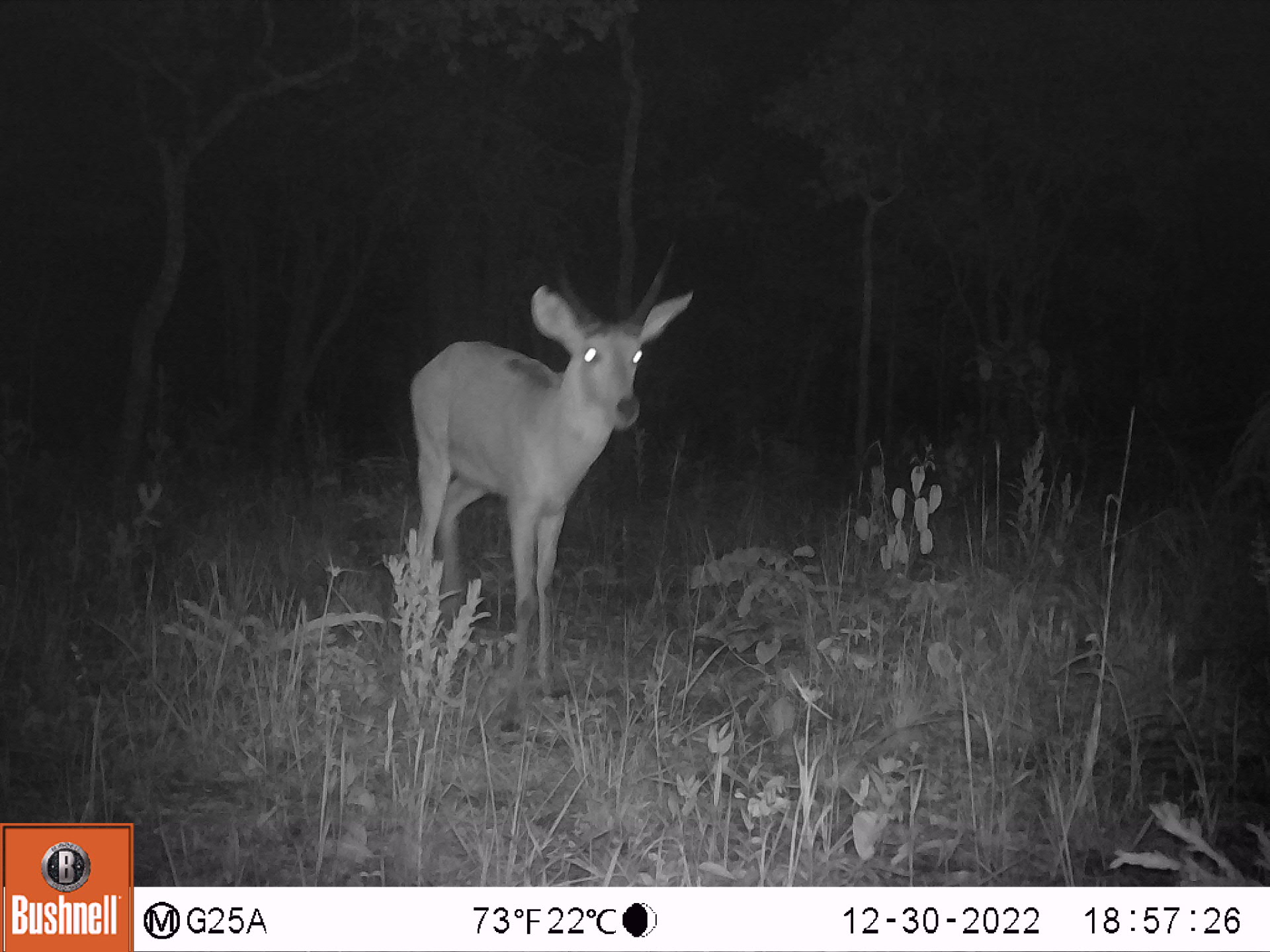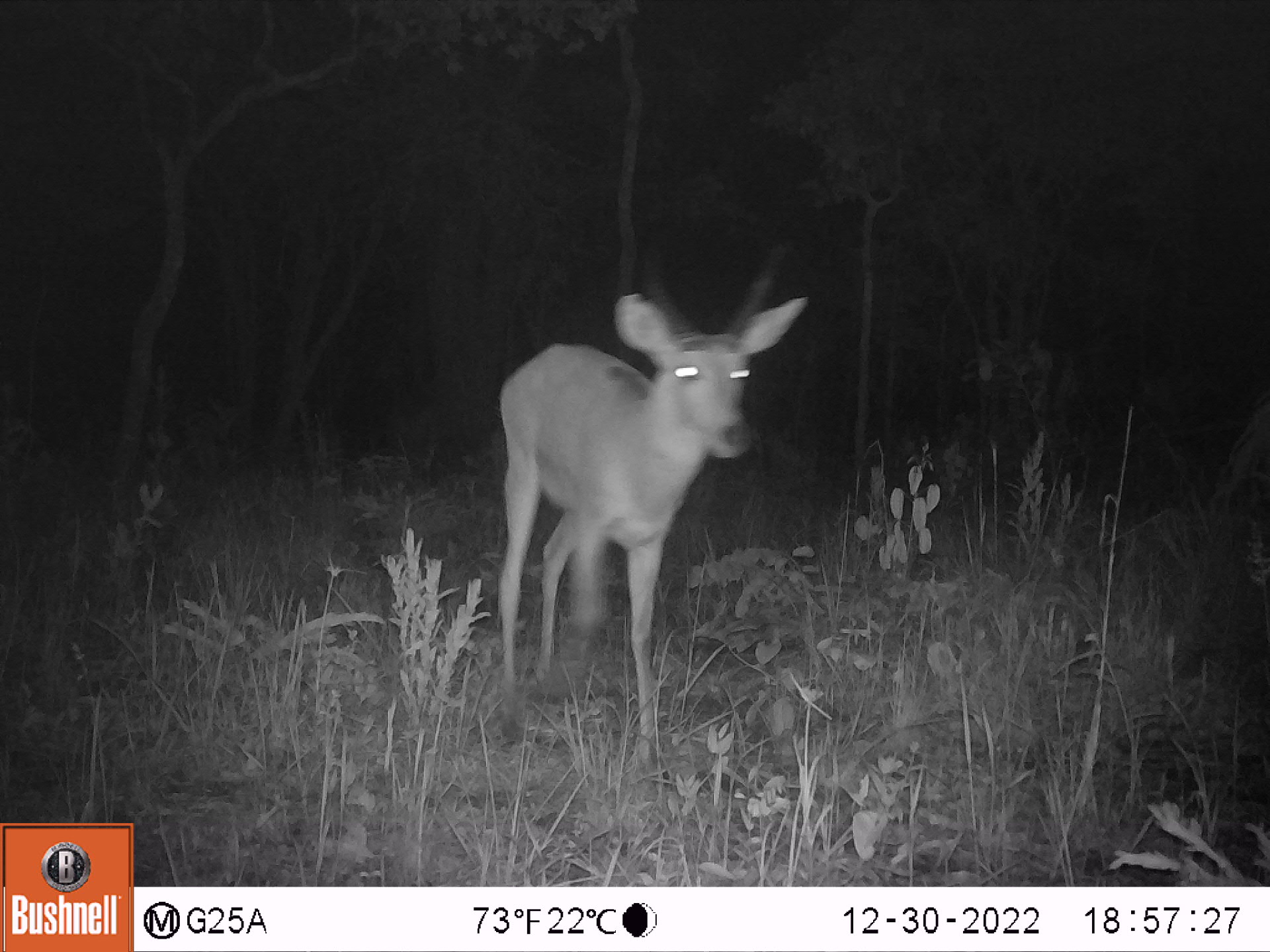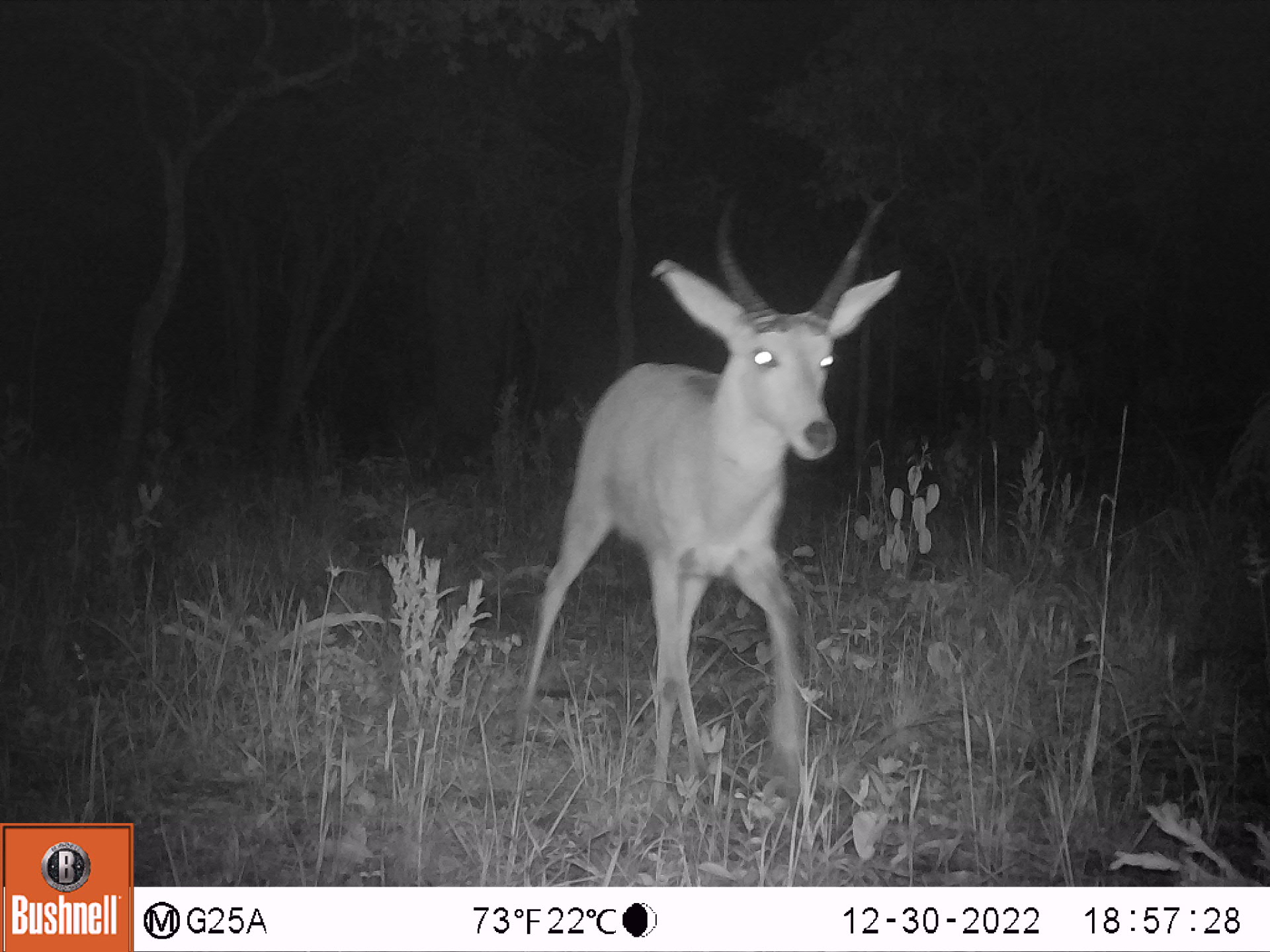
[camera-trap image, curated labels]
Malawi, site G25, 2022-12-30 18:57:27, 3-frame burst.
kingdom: Animalia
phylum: Chordata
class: Mammalia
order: Artiodactyla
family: Bovidae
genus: Redunca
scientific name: Redunca arundinum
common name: southern reedbuck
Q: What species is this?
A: Southern reedbuck (Redunca arundinum).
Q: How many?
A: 1.